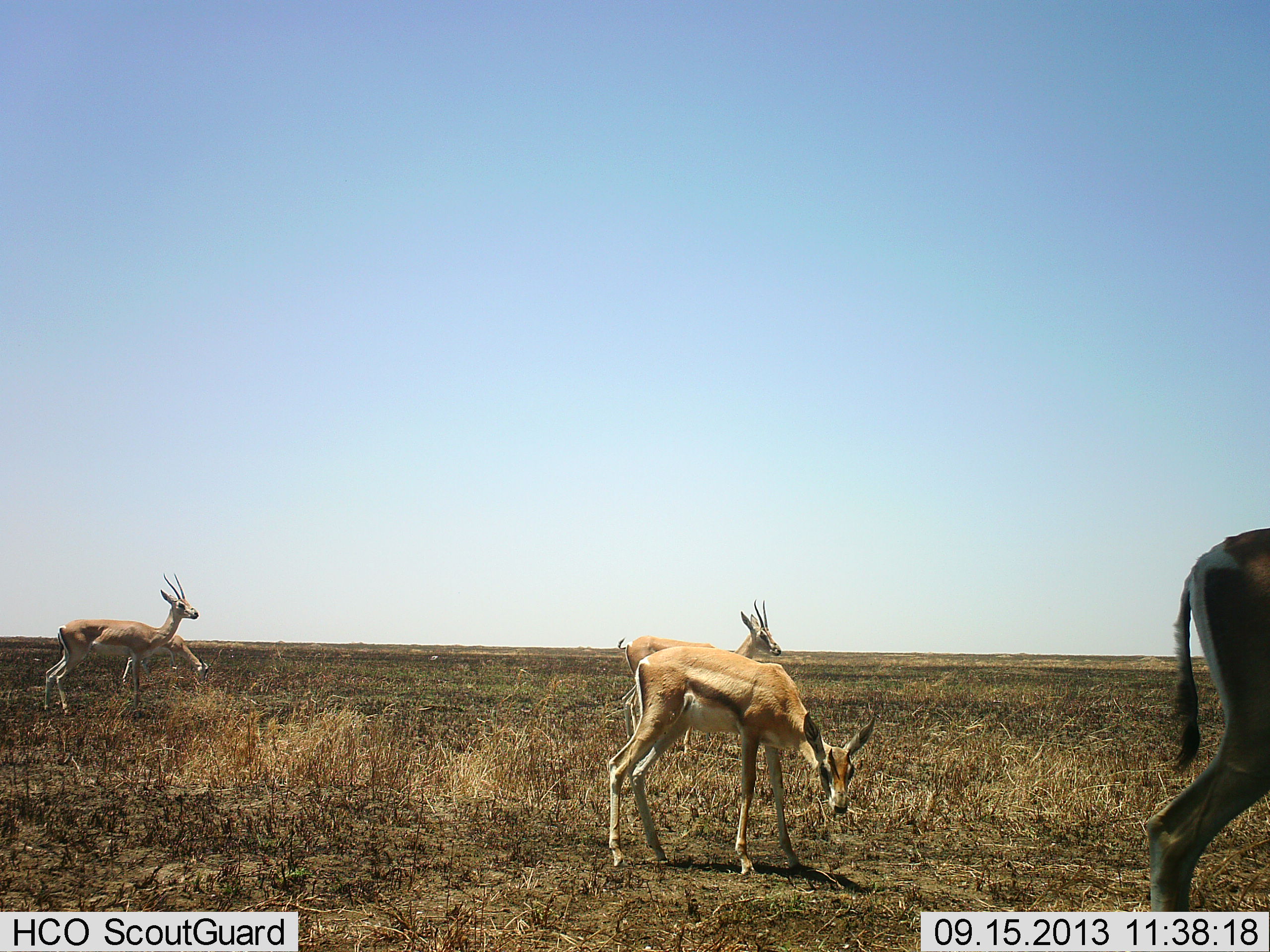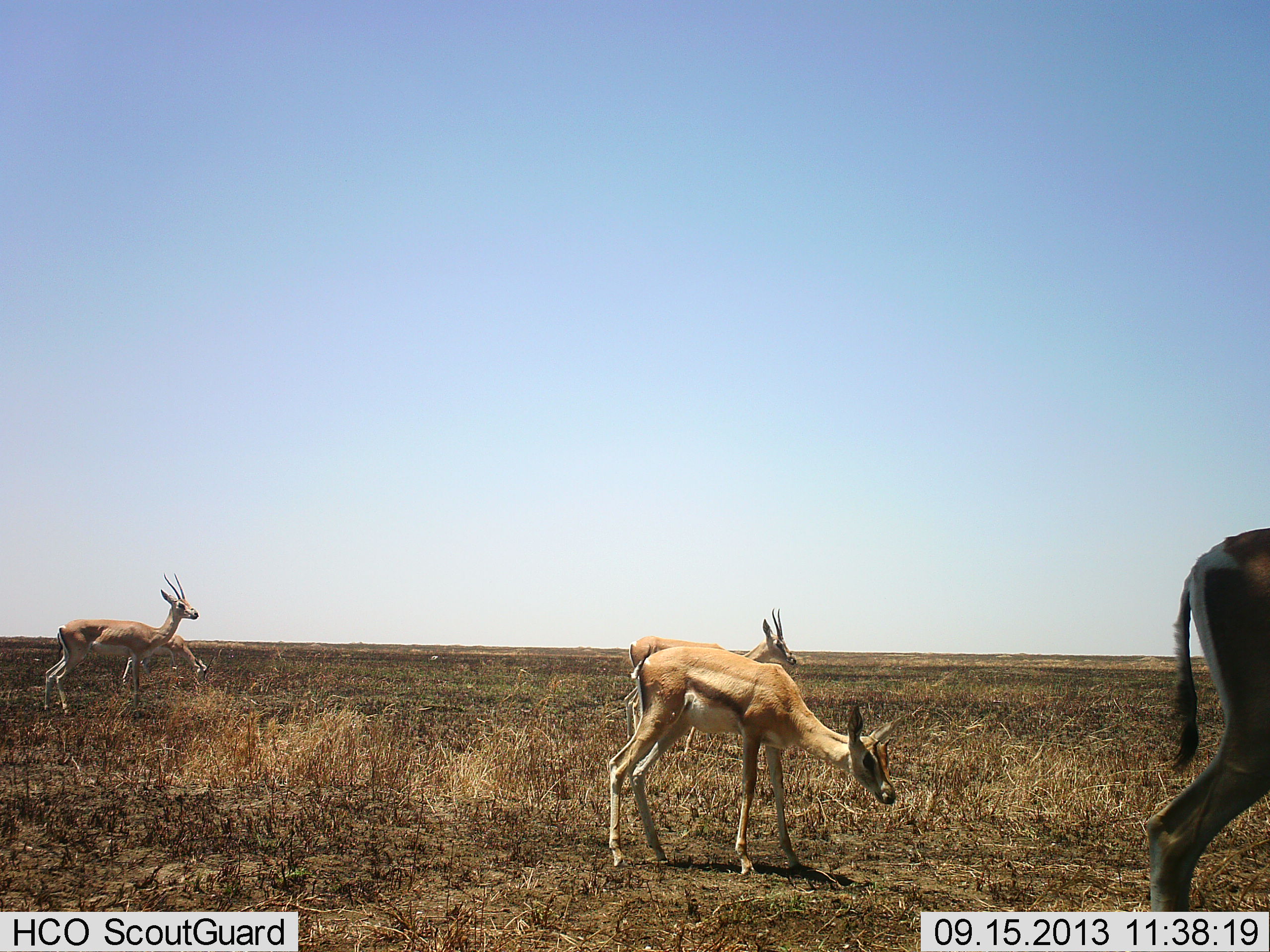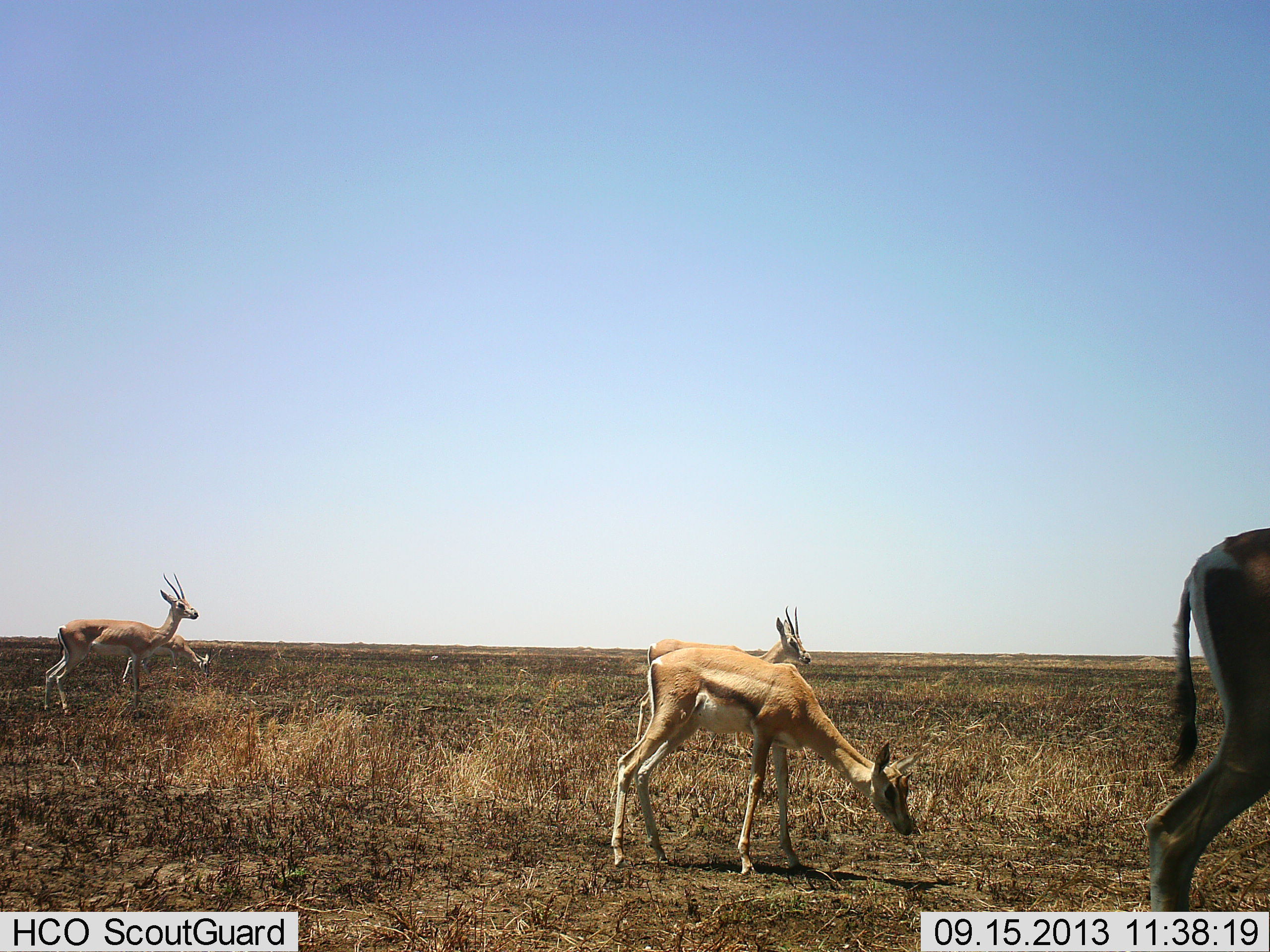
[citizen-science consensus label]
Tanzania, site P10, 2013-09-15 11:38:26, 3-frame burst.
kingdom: Animalia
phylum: Chordata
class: Mammalia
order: Artiodactyla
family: Bovidae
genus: Nanger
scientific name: Nanger granti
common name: grant's gazelle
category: gazellegrants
Gazellegrants (grant's gazelle) (Nanger granti), count 5. Behavior (volunteer vote fractions): standing 82%, resting 0%, moving 27%, interacting 0%. Young present (vote fraction): 9%. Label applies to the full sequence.